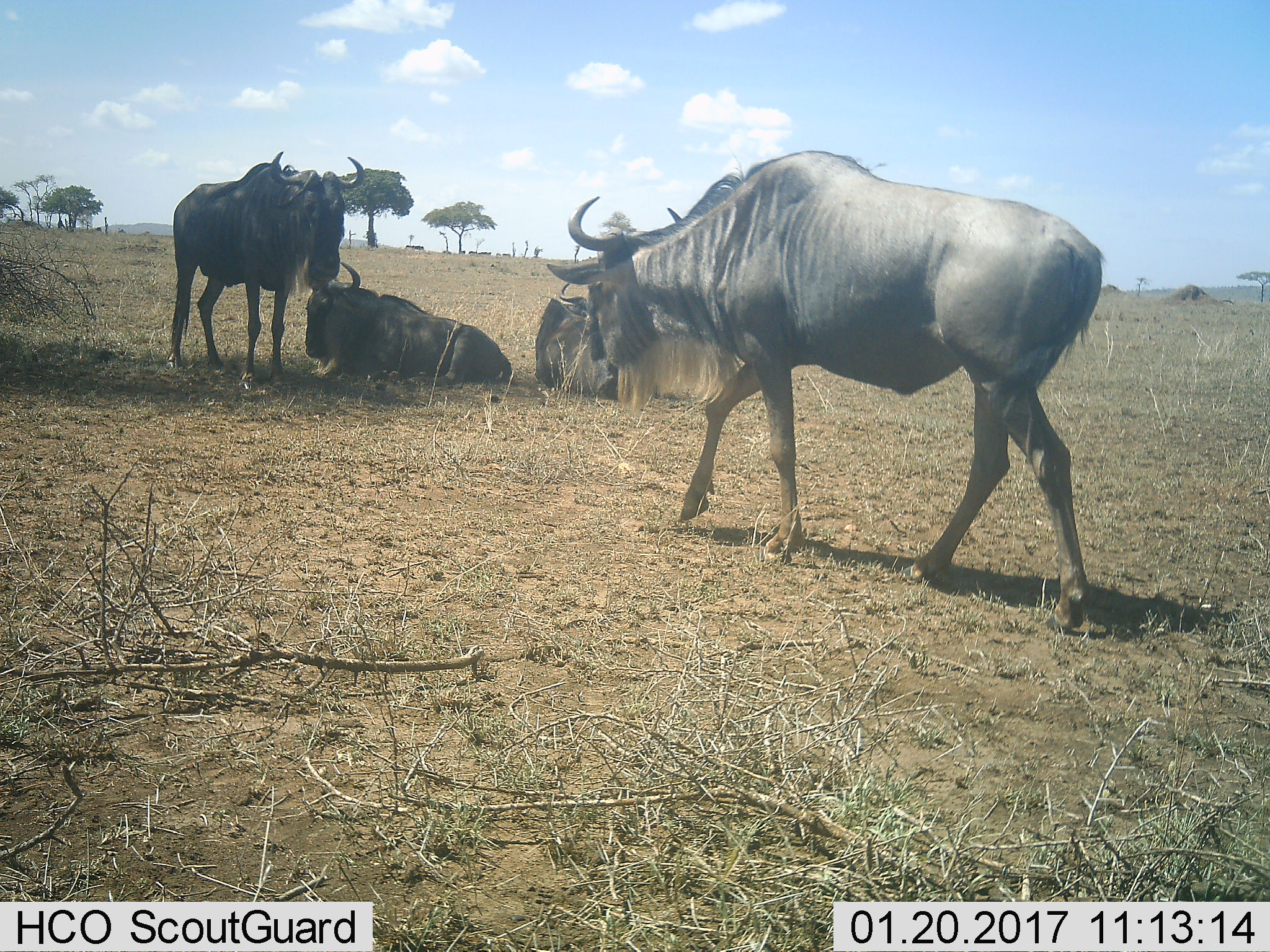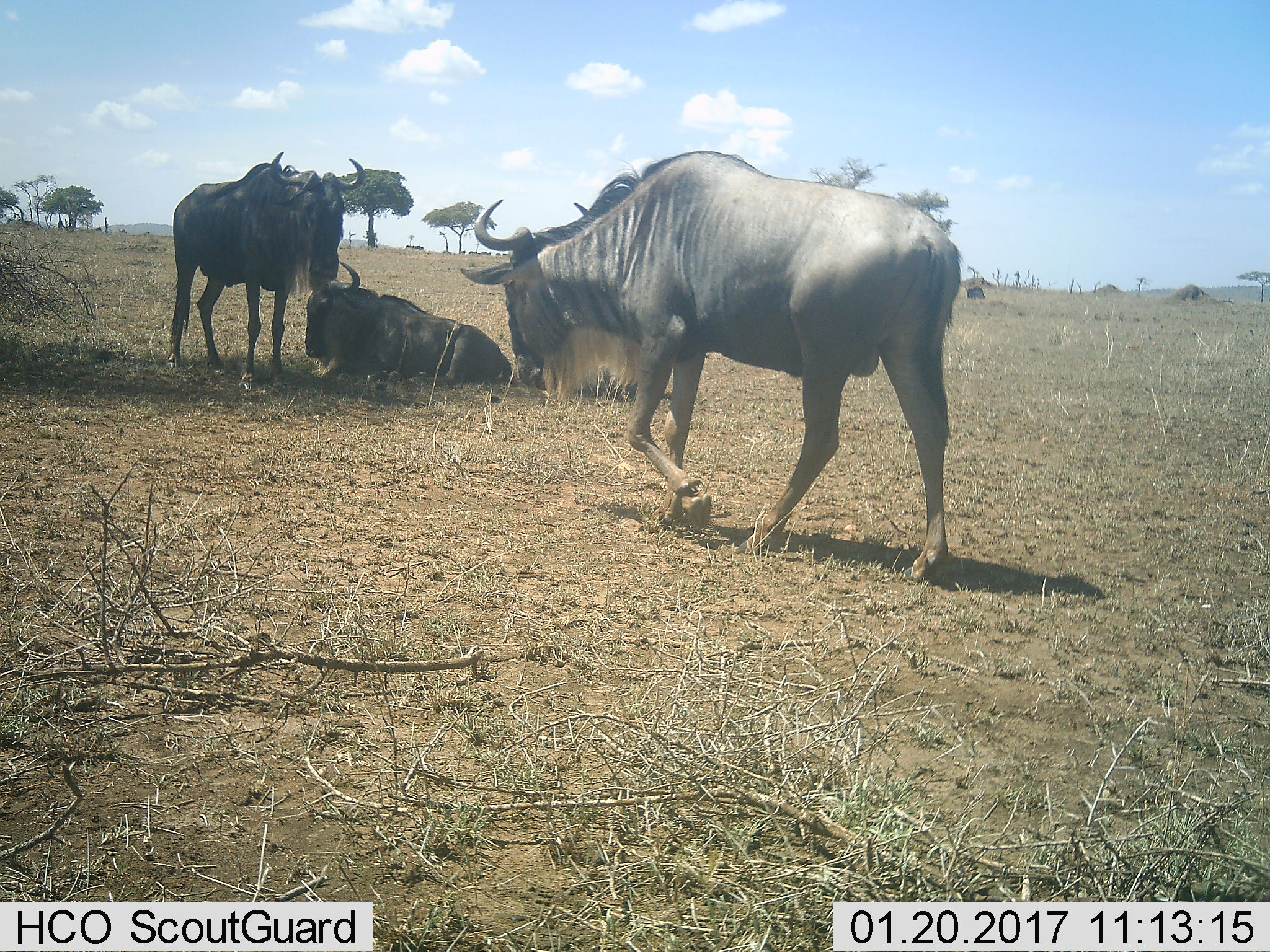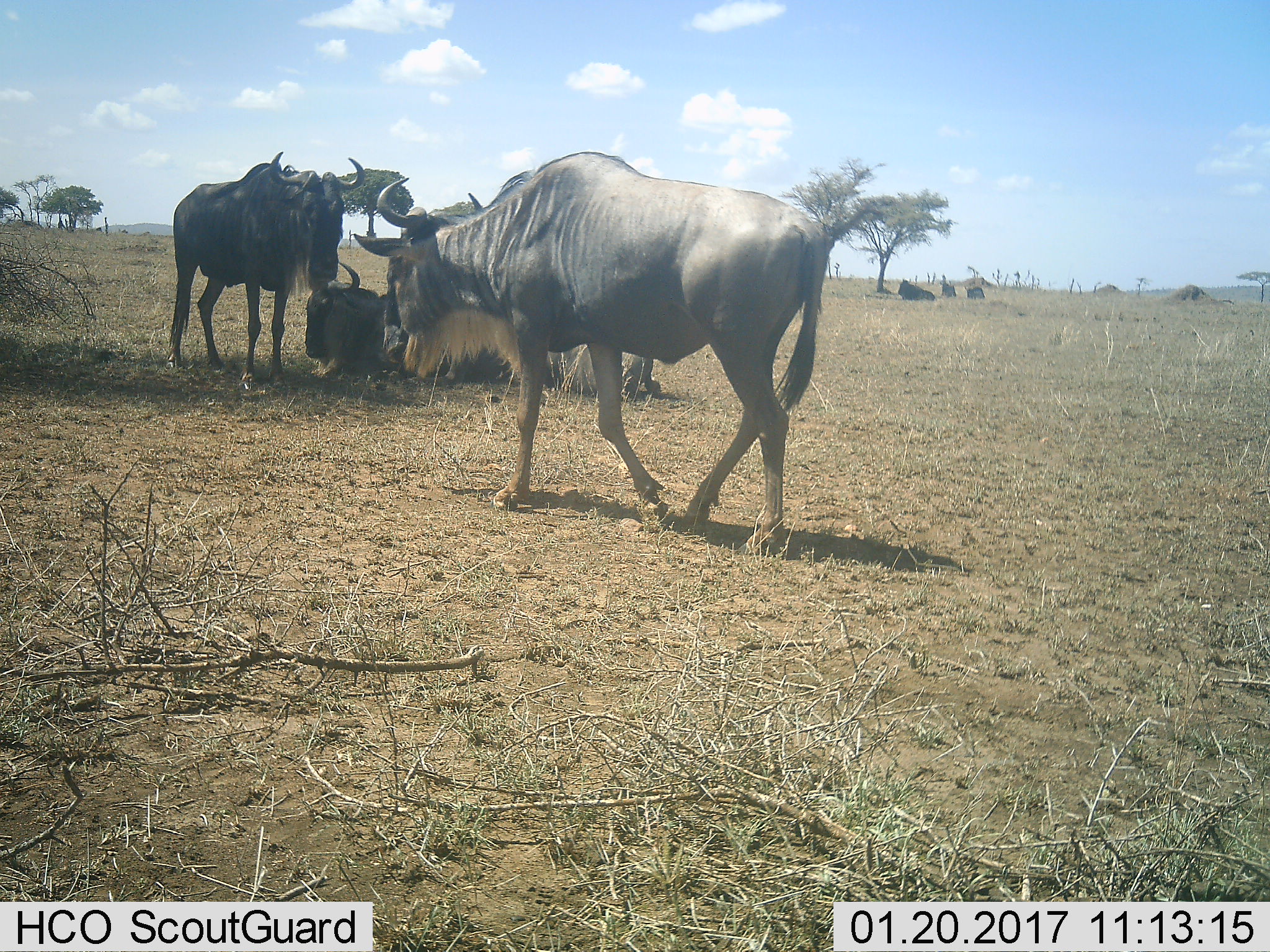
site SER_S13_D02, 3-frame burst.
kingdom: Animalia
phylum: Chordata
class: Mammalia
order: Artiodactyla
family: Bovidae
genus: Connochaetes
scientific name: Connochaetes taurinus taurinus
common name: blue wildebeest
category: wildebeestblue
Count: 7.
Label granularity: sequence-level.